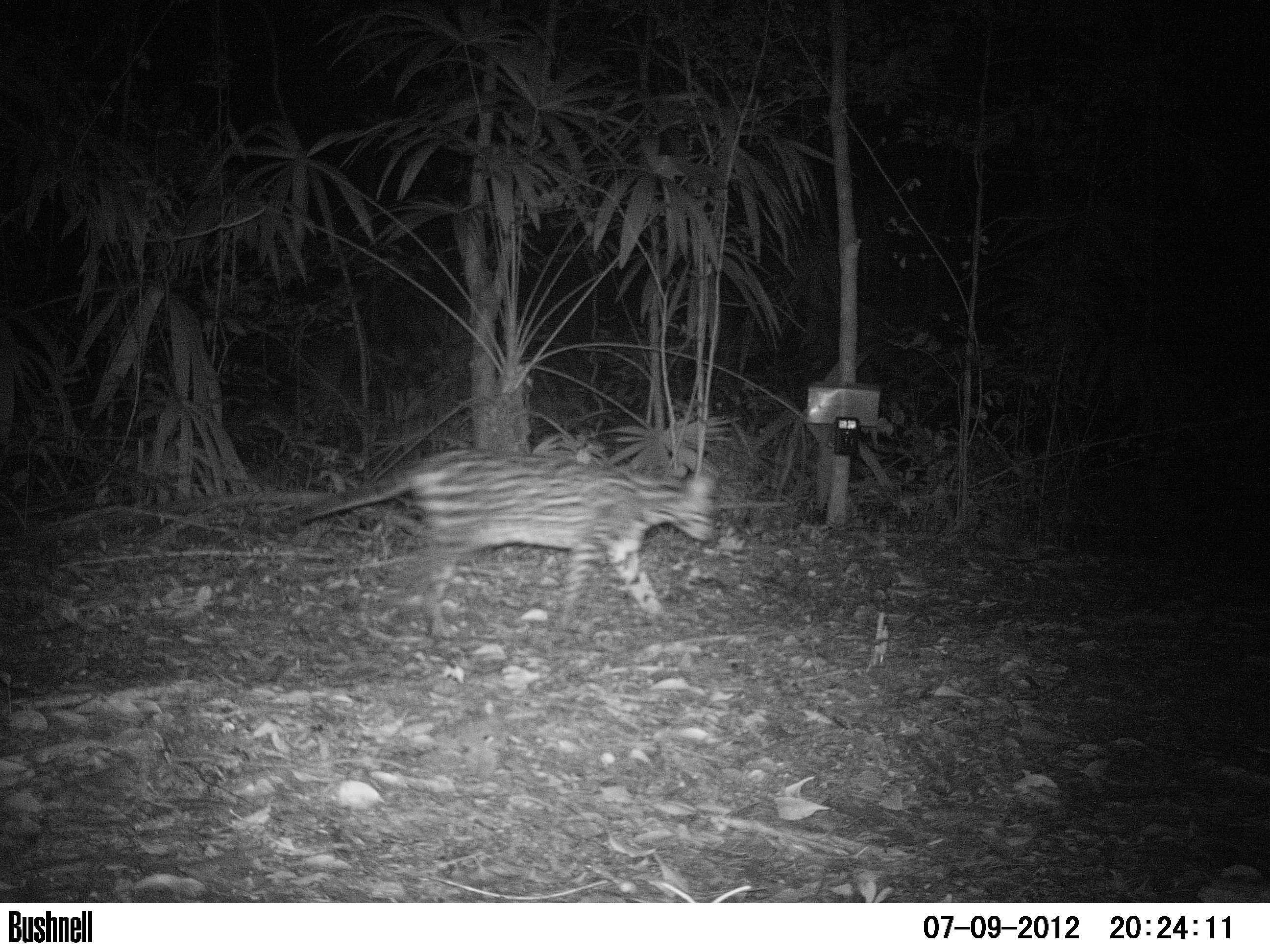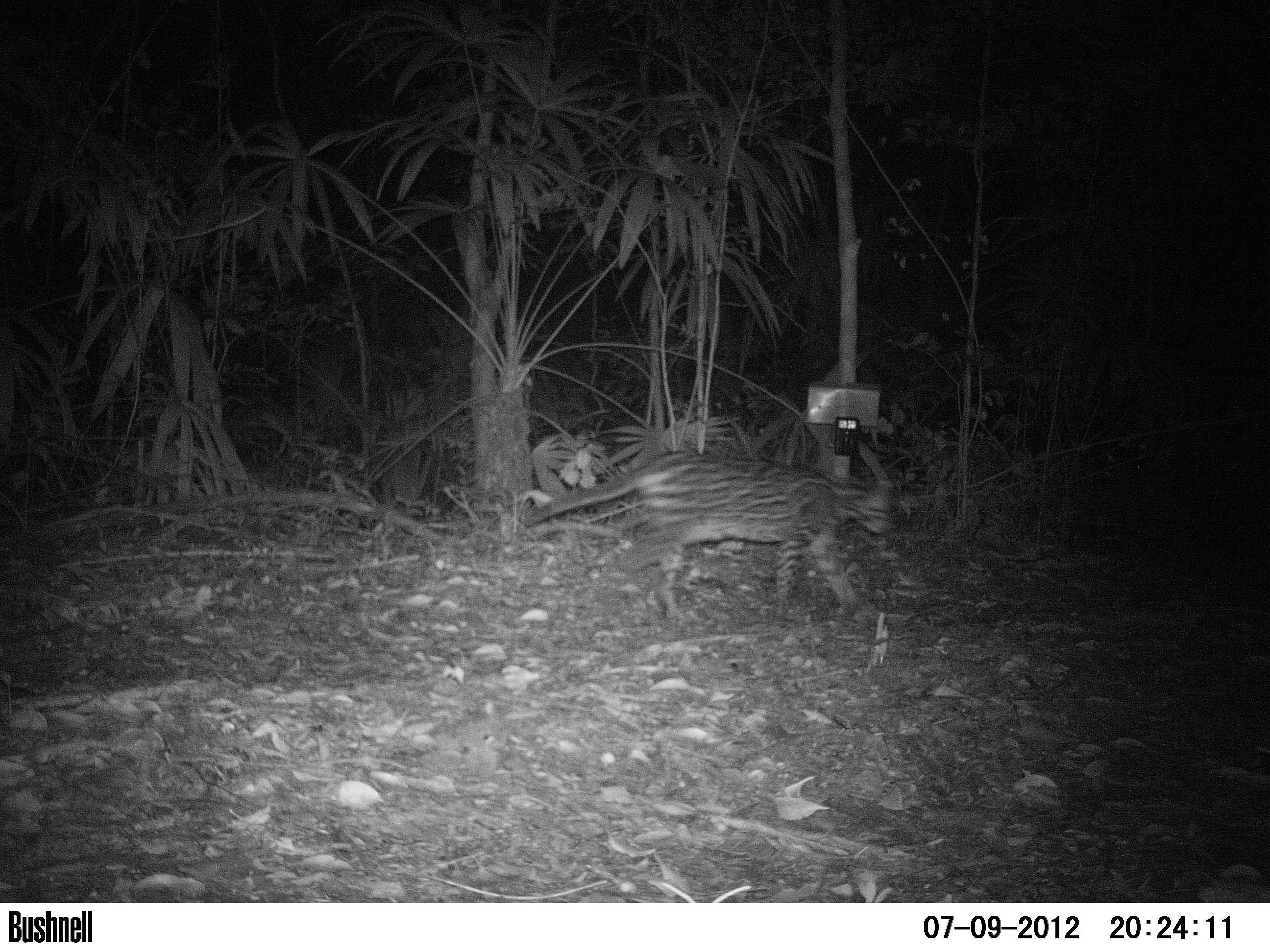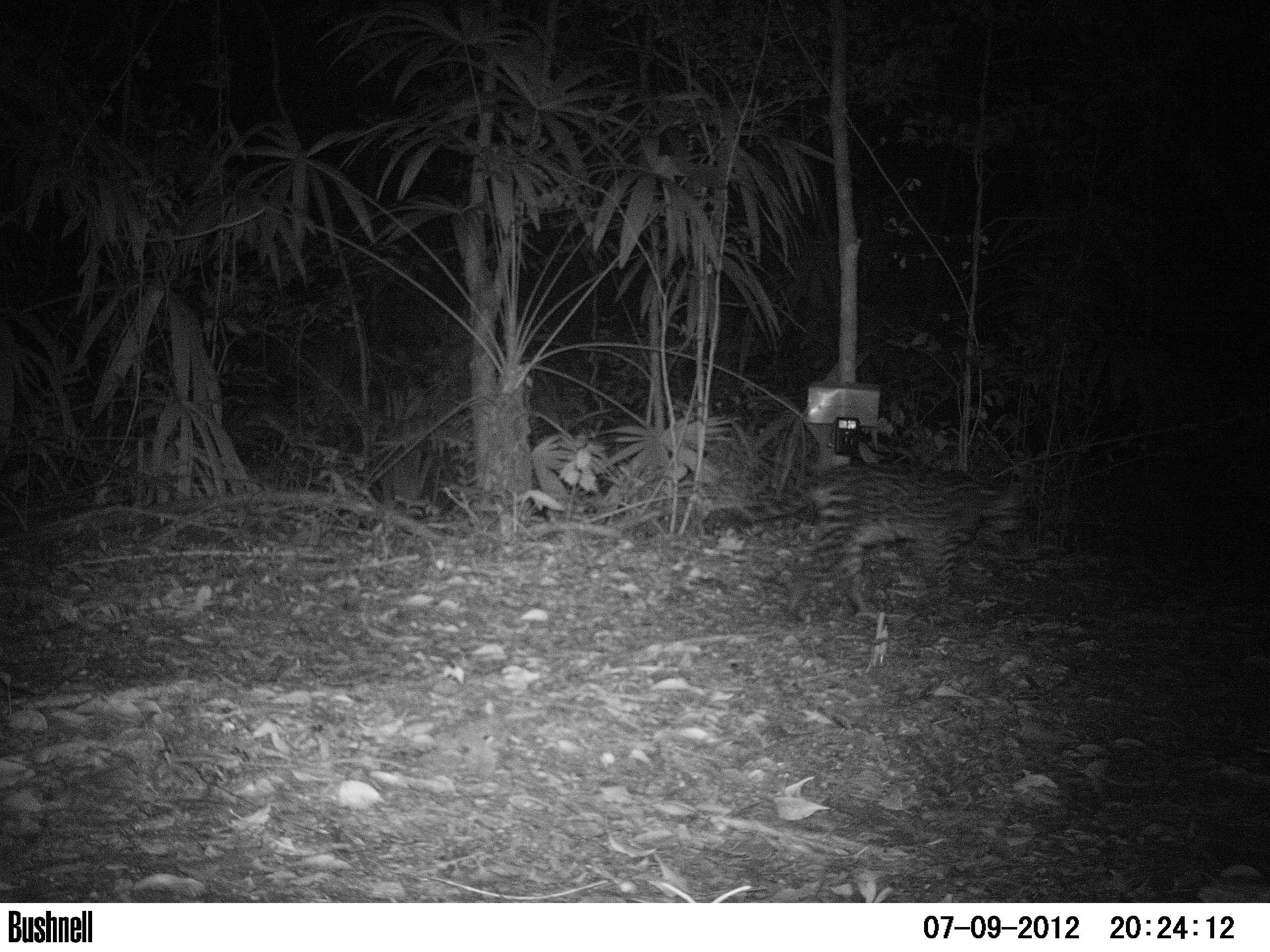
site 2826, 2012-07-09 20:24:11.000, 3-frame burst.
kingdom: Animalia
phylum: Chordata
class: Mammalia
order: Carnivora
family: Felidae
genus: Leopardus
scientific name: Leopardus pardalis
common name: ocelot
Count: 1.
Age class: adult.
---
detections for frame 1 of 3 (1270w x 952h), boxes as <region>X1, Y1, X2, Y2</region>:
leopardus pardalis: <region>273, 445, 721, 640</region>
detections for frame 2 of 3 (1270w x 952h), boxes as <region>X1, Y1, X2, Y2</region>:
leopardus pardalis: <region>522, 447, 897, 624</region>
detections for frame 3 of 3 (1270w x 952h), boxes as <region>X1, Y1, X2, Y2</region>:
leopardus pardalis: <region>697, 461, 1029, 620</region>